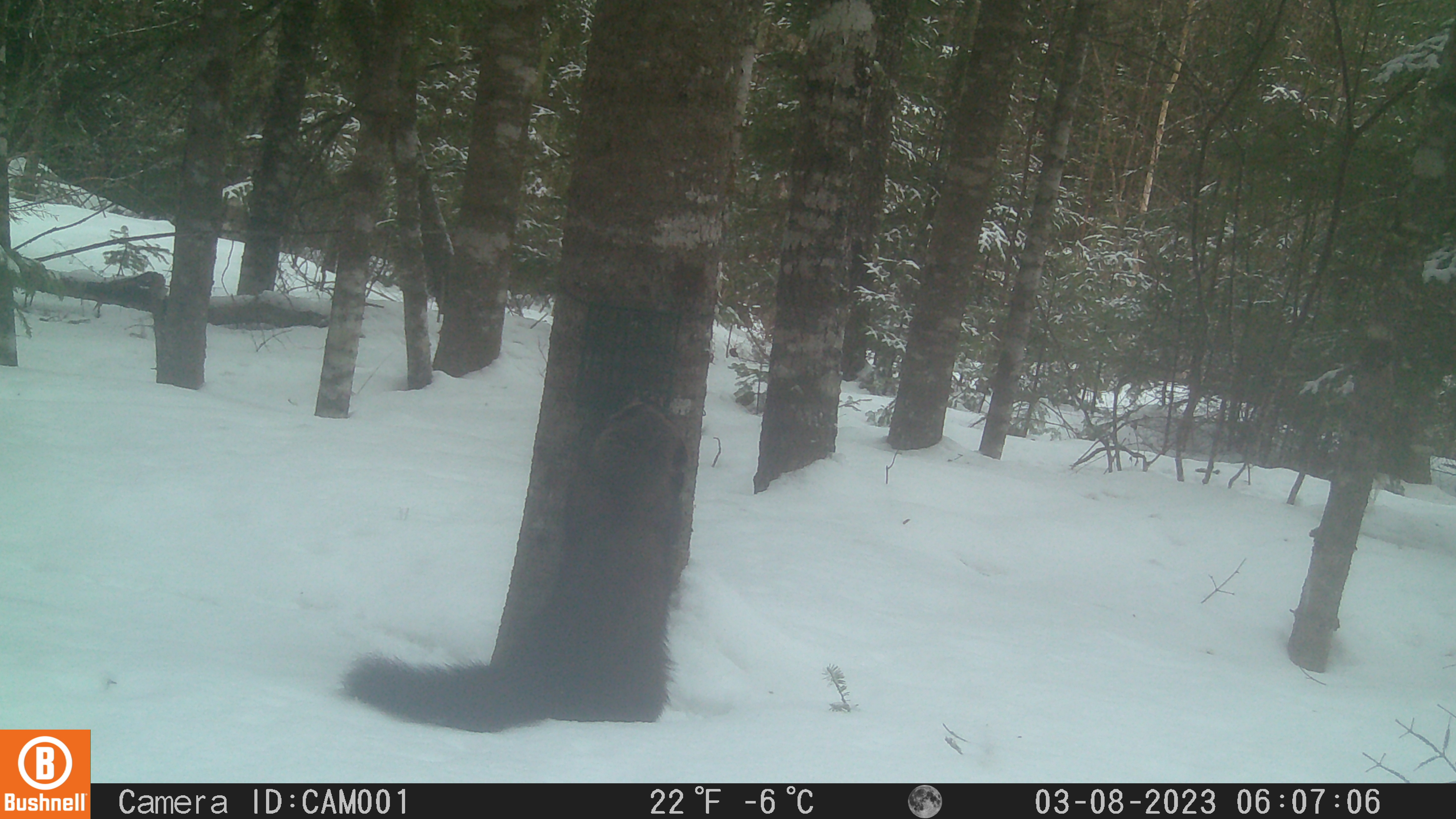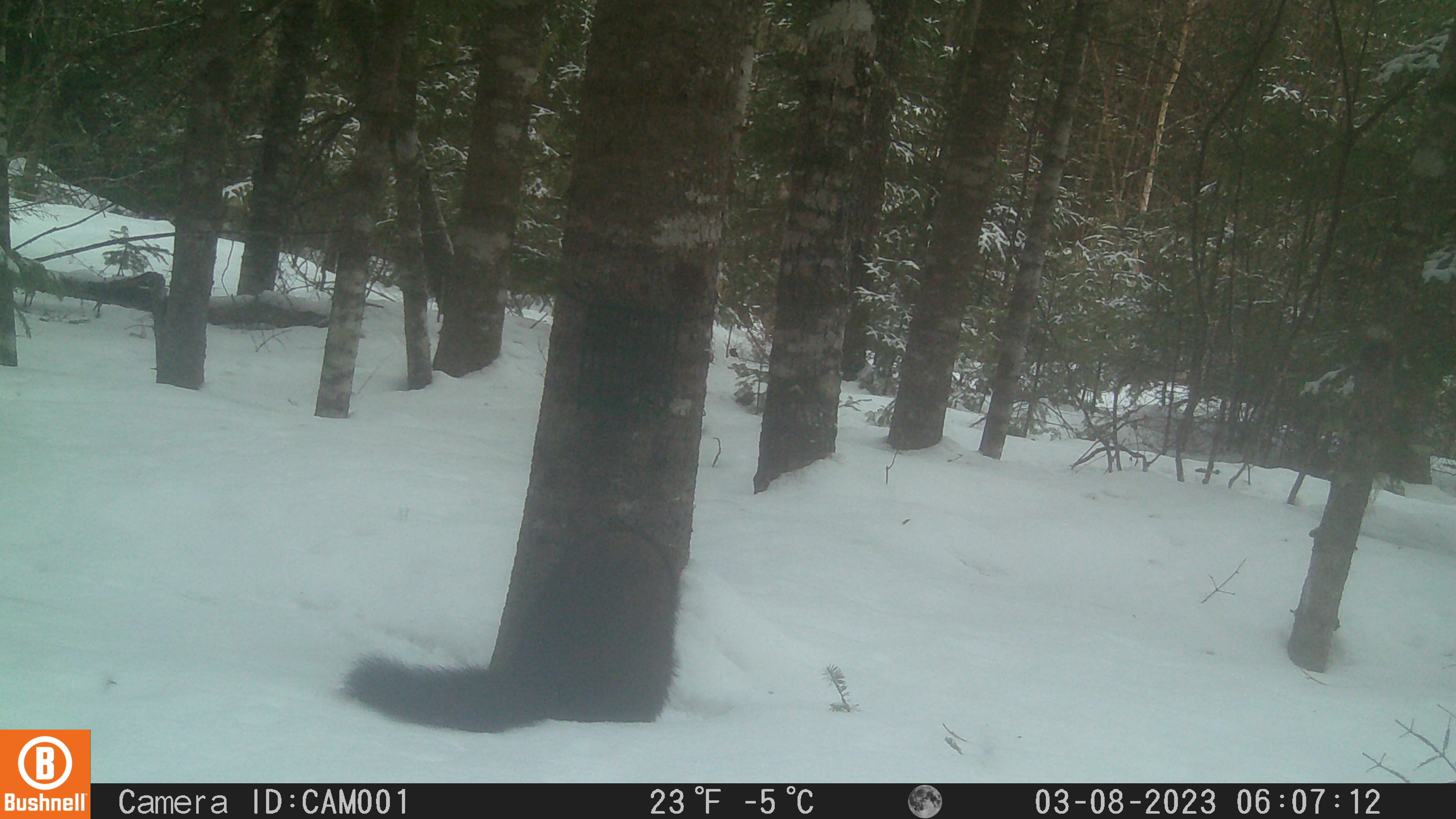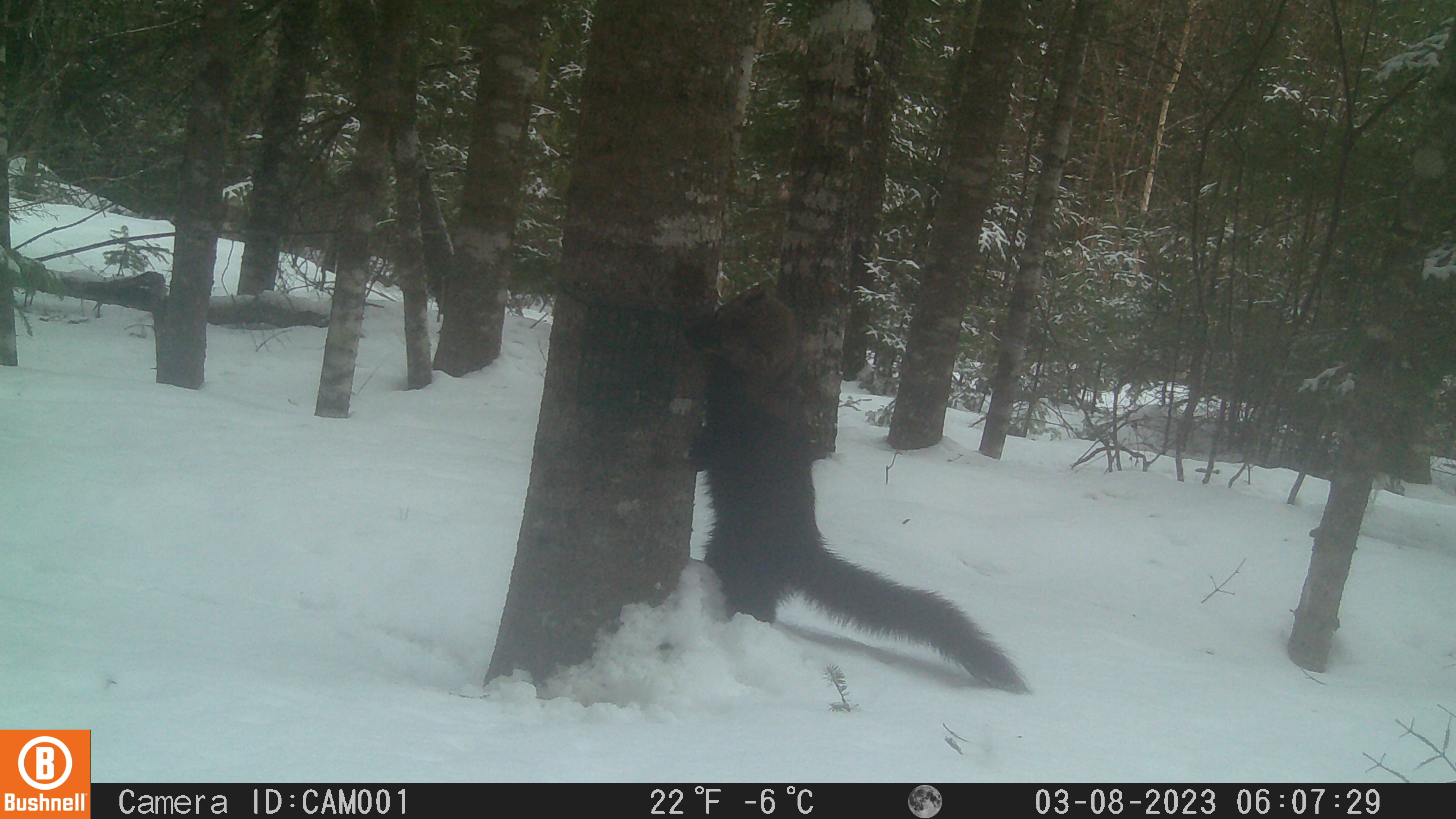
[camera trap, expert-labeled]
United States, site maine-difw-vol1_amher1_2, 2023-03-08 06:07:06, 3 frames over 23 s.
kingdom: Animalia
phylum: Chordata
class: Mammalia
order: Carnivora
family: Mustelidae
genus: Pekania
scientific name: Pekania pennanti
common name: fisher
Fisher (Pekania pennanti).